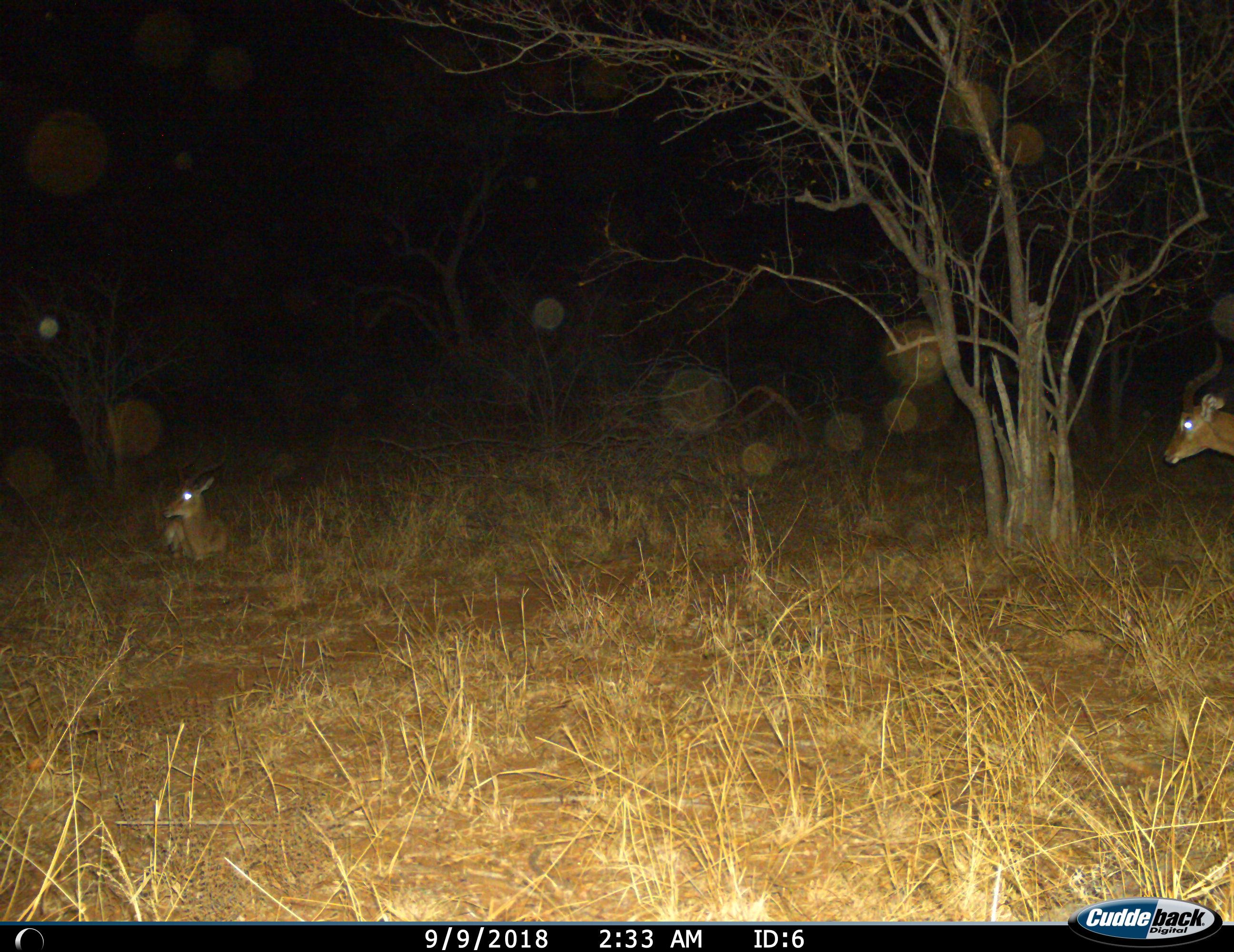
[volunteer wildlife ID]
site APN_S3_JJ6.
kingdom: Animalia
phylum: Chordata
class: Mammalia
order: Artiodactyla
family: Bovidae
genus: Aepyceros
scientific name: Aepyceros melampus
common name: impala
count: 2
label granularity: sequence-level